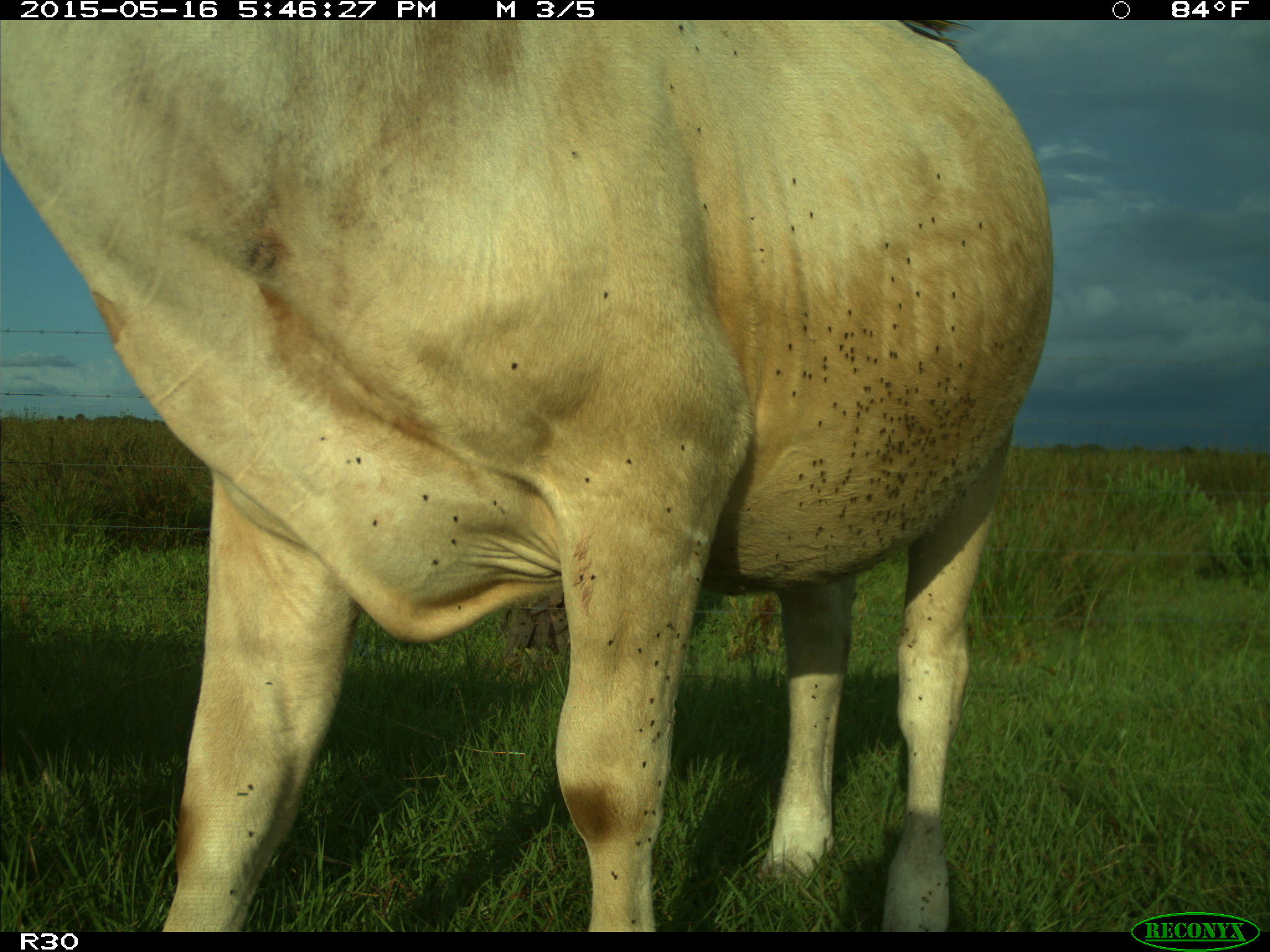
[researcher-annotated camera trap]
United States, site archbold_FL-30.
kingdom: Animalia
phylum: Chordata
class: Mammalia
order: Artiodactyla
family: Bovidae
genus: Bos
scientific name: Bos taurus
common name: domestic cow